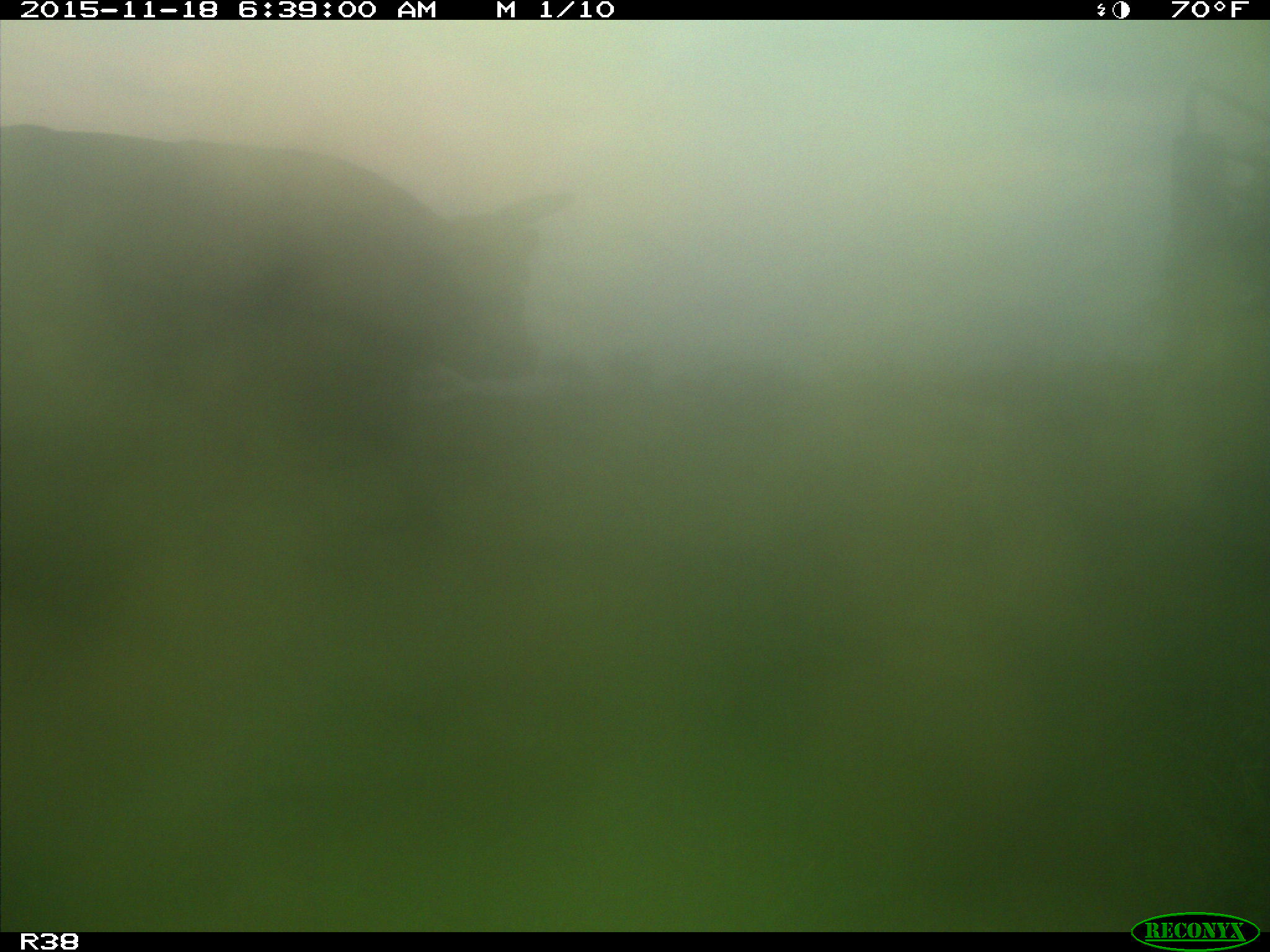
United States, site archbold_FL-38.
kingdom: Animalia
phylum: Chordata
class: Mammalia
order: Artiodactyla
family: Bovidae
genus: Bos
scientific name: Bos taurus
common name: domestic cow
Bos taurus (domestic cow).